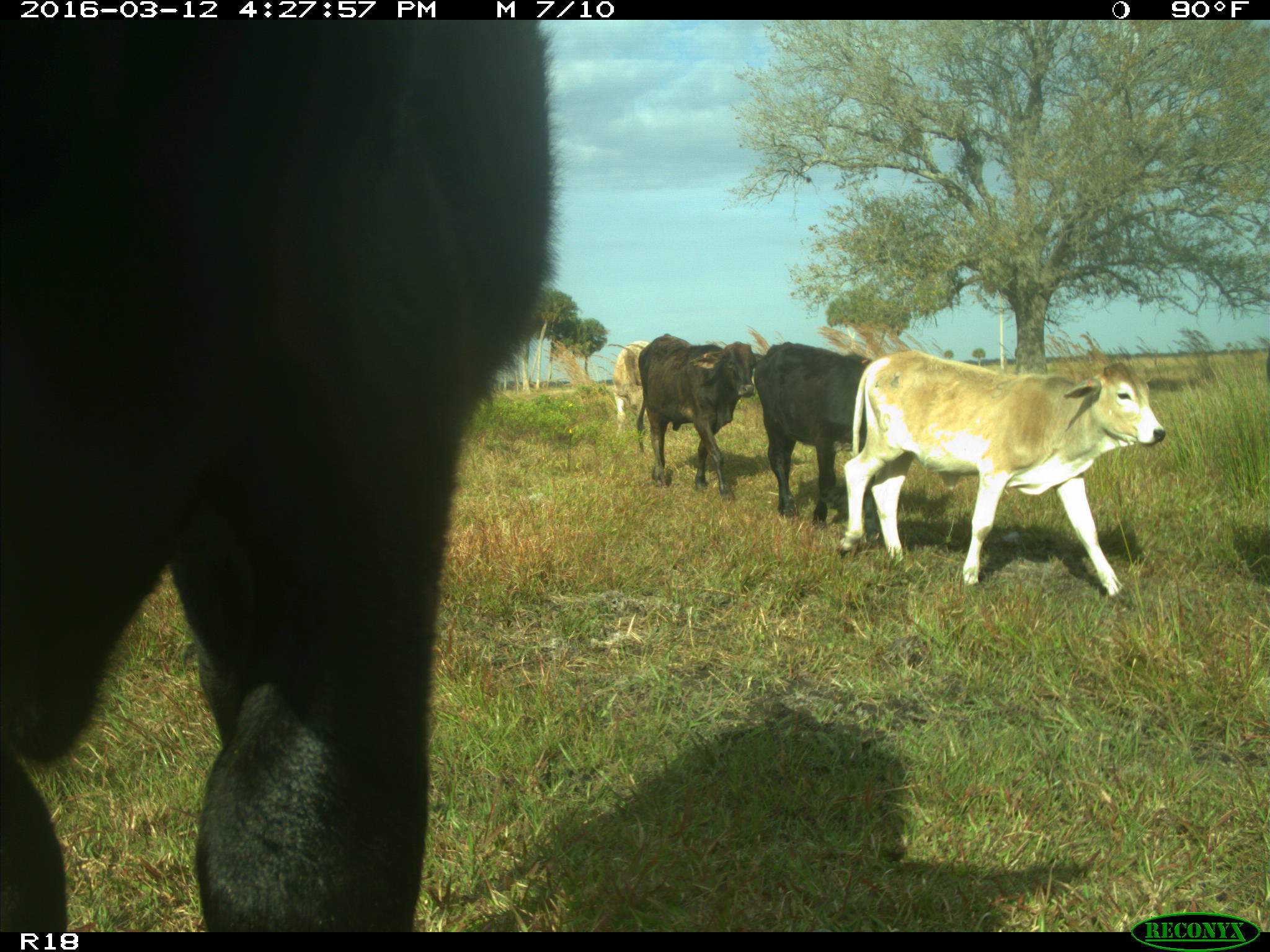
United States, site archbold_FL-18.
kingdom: Animalia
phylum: Chordata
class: Mammalia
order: Artiodactyla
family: Bovidae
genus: Bos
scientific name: Bos taurus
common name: domestic cow